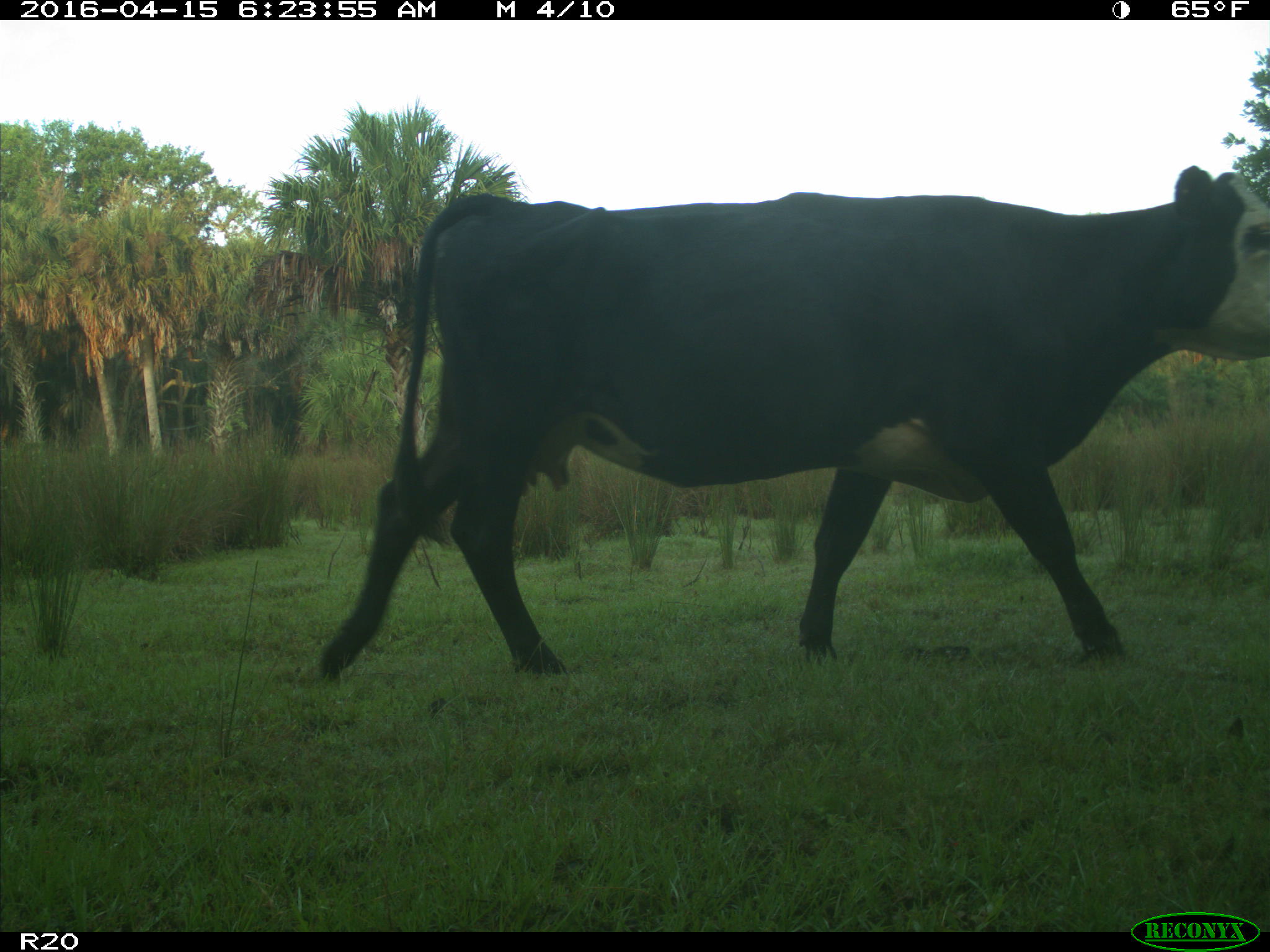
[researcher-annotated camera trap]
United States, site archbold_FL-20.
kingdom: Animalia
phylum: Chordata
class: Mammalia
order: Artiodactyla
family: Bovidae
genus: Bos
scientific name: Bos taurus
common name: domestic cow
Bos taurus (domestic cow).